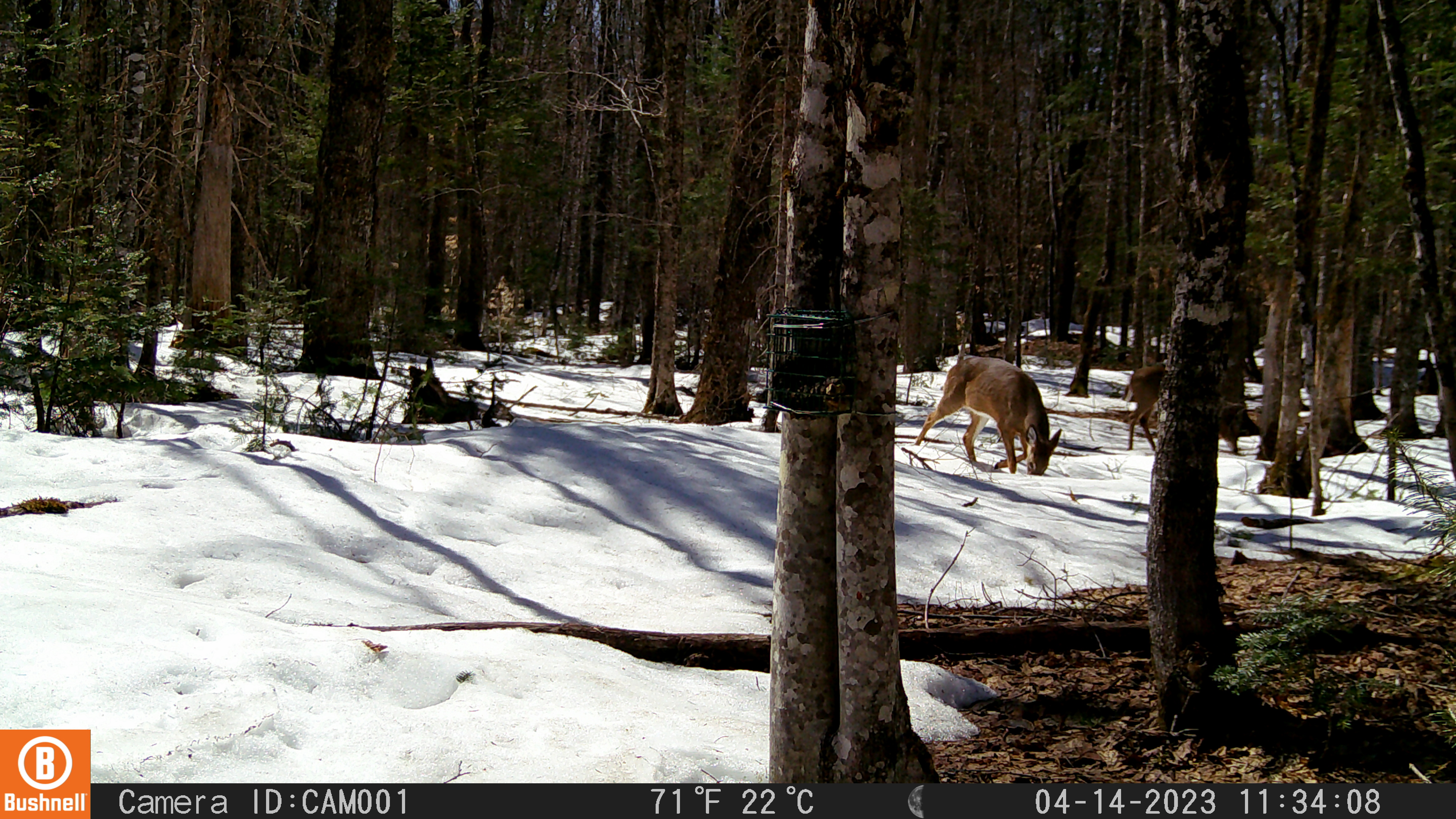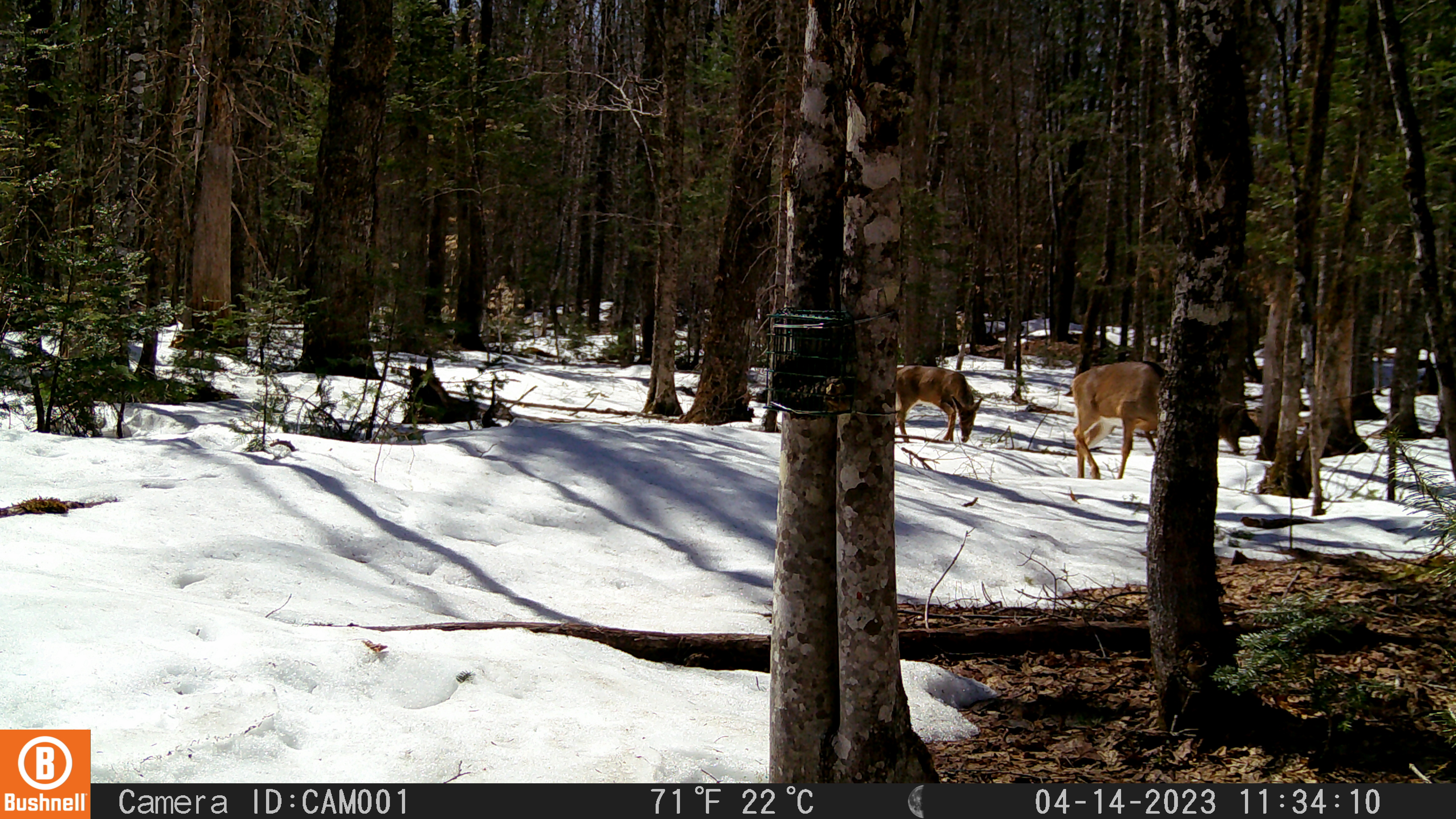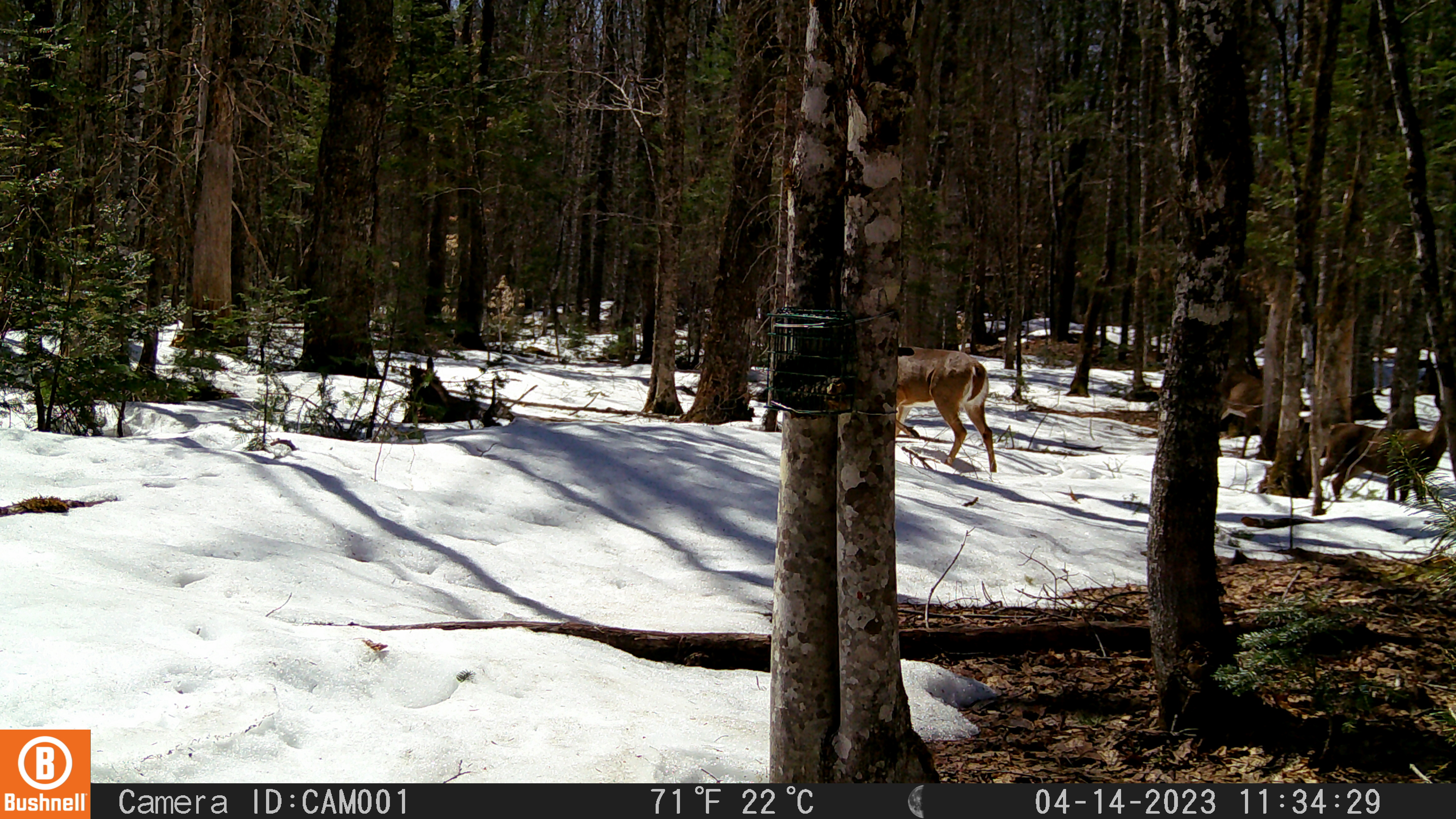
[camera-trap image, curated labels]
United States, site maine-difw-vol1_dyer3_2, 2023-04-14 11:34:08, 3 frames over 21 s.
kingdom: Animalia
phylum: Chordata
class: Mammalia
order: Artiodactyla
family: Cervidae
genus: Odocoileus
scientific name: Odocoileus virginianus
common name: white-tailed deer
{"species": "white-tailed deer (Odocoileus virginianus)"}